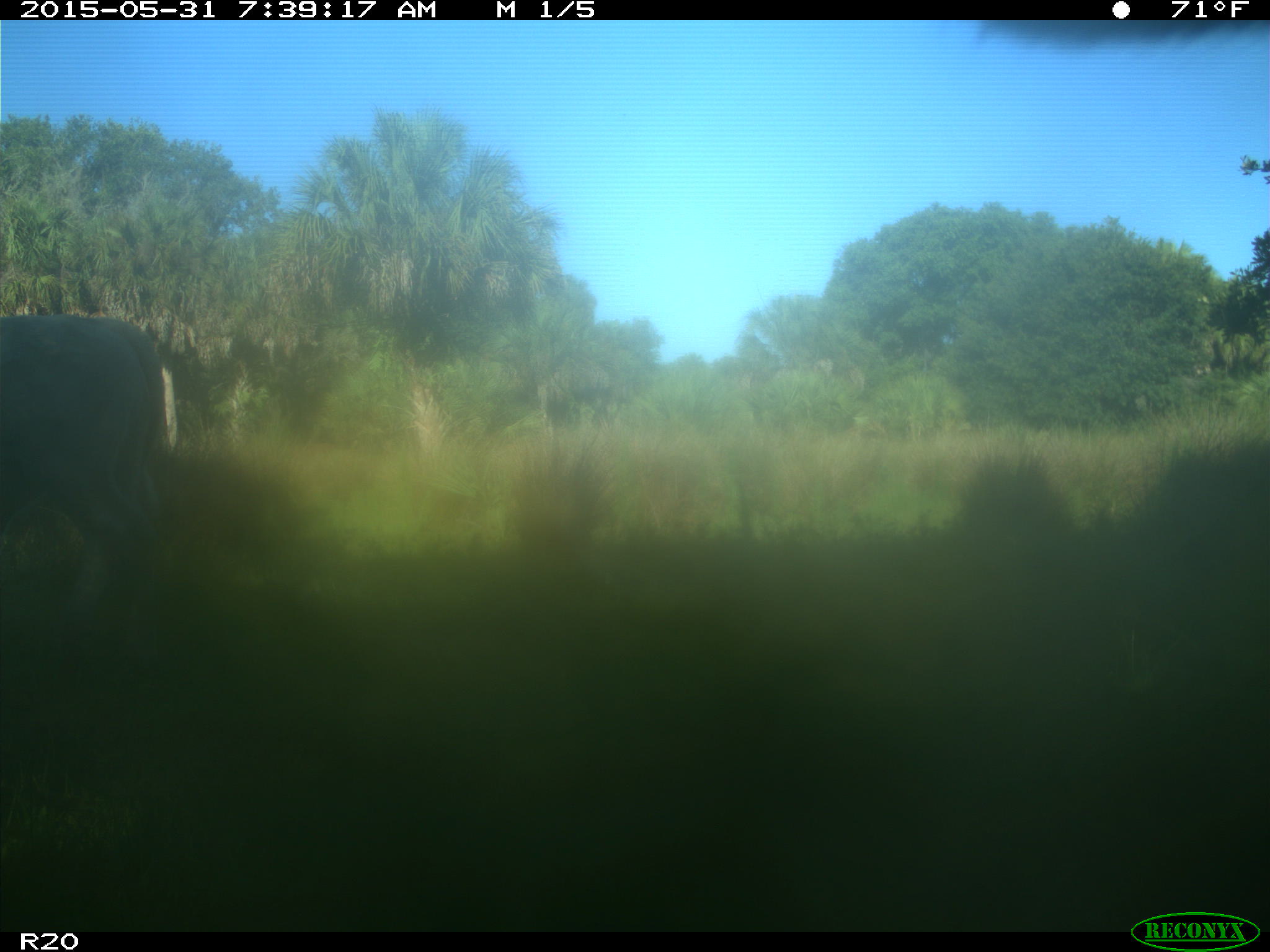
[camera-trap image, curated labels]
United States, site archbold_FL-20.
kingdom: Animalia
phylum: Chordata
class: Mammalia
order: Artiodactyla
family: Bovidae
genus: Bos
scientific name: Bos taurus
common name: domestic cow